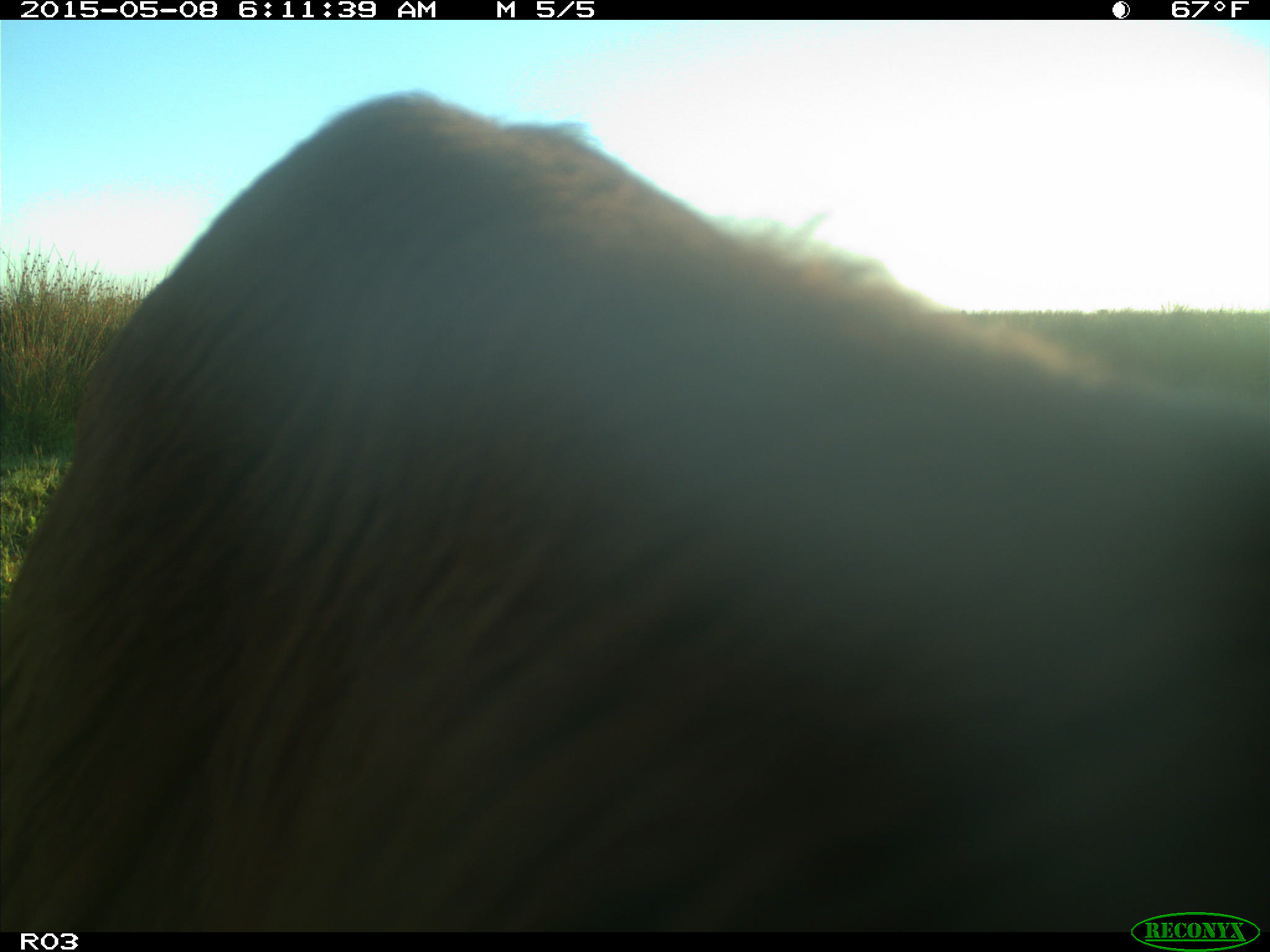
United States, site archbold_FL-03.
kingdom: Animalia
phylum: Chordata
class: Mammalia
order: Artiodactyla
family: Bovidae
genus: Bos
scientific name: Bos taurus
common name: domestic cow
Bos taurus (domestic cow).